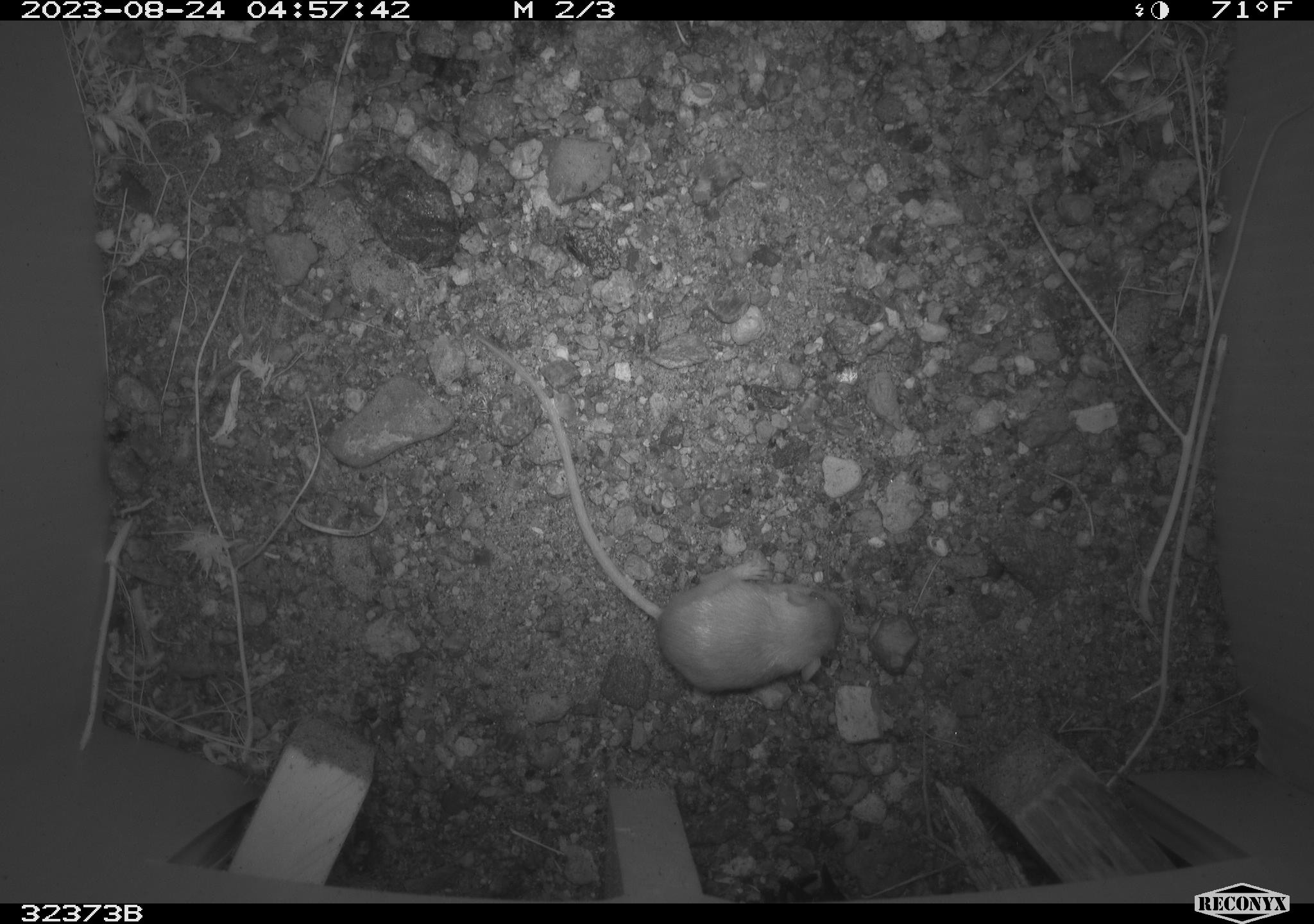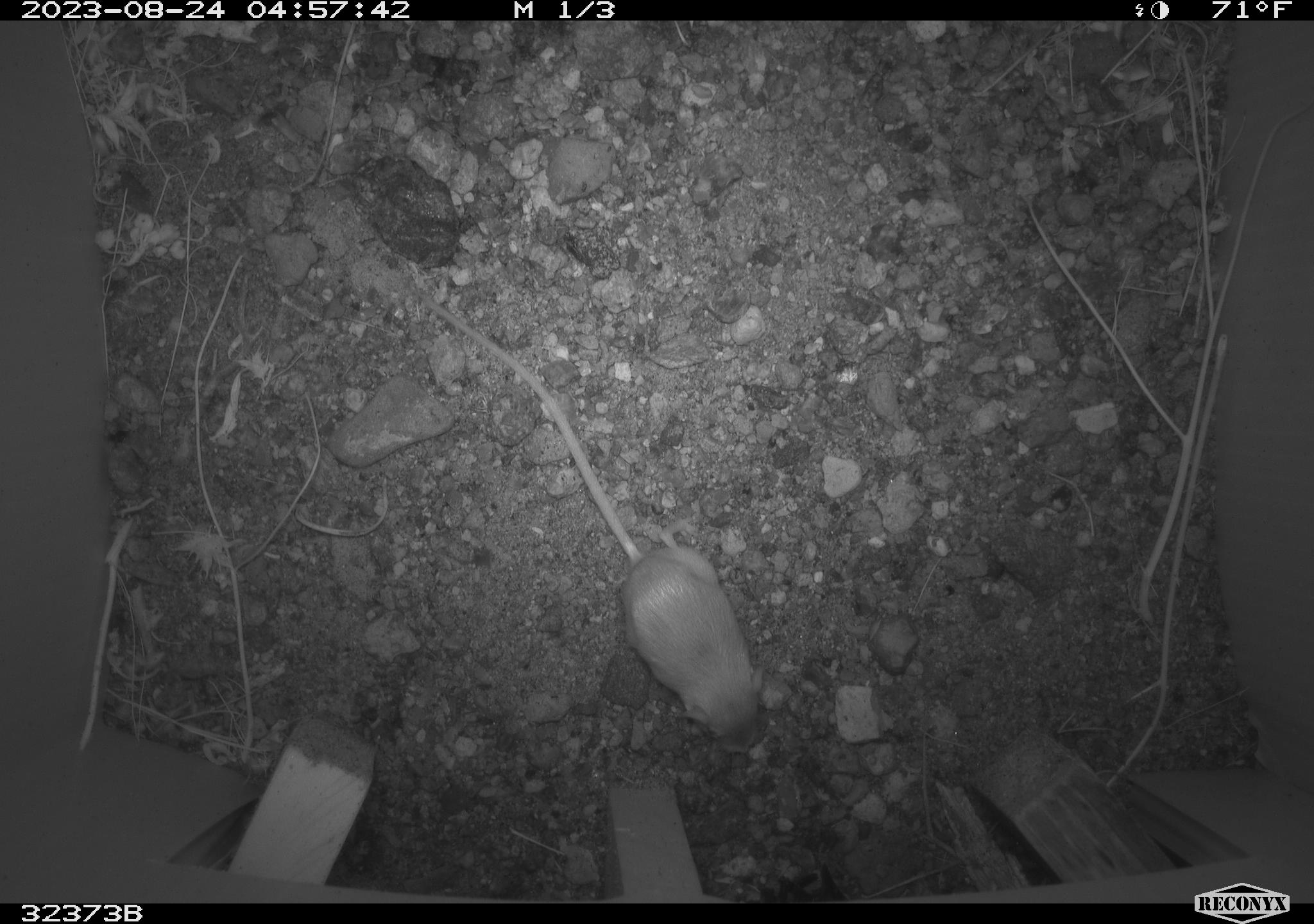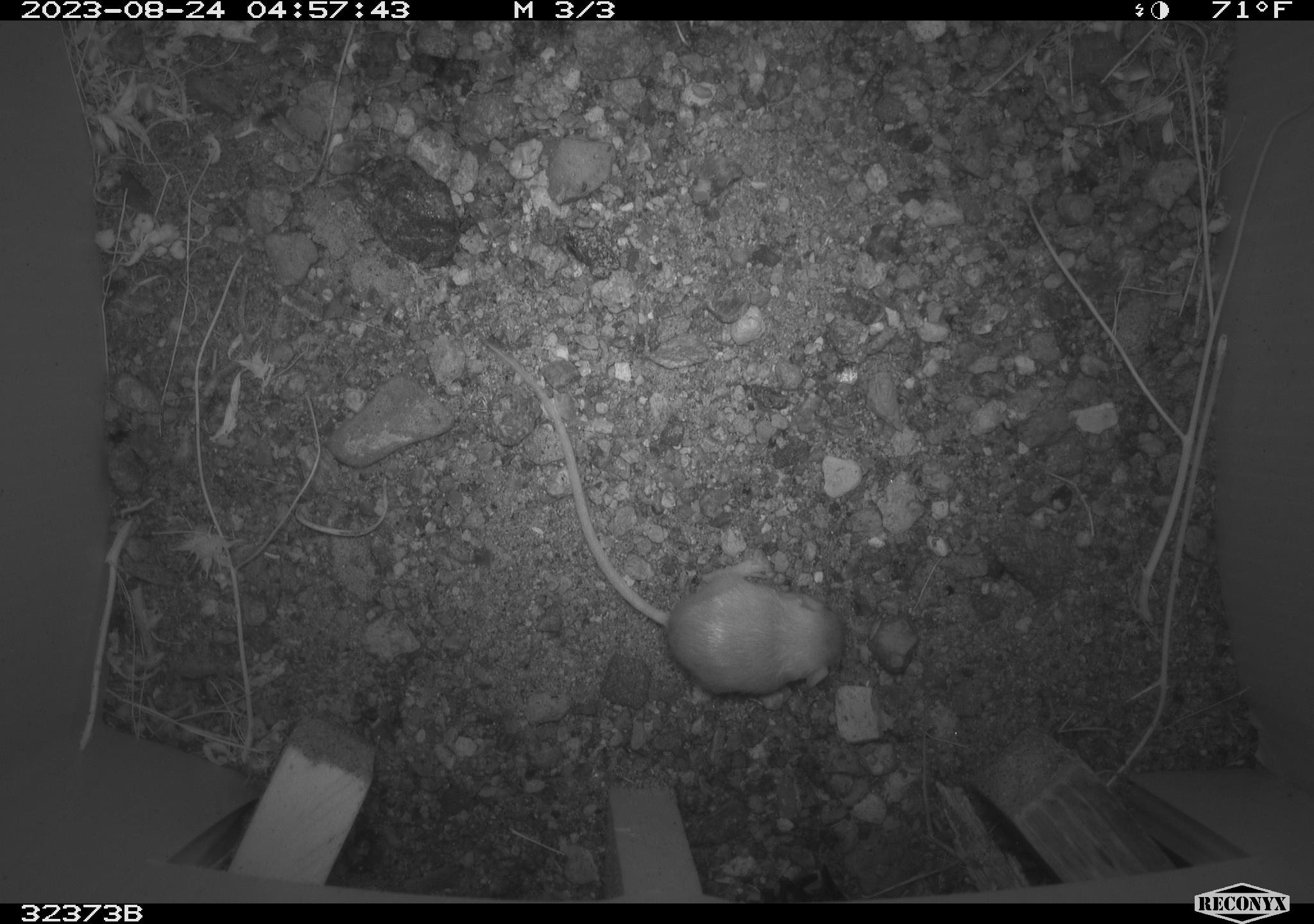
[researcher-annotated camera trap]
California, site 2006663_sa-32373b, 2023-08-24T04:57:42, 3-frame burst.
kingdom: Animalia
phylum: Chordata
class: Mammalia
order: Rodentia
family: Heteromyidae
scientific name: Heteromyidae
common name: kangaroo rats and pocket mice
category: heteromyidae family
Heteromyidae family (kangaroo rats and pocket mice) (Heteromyidae).